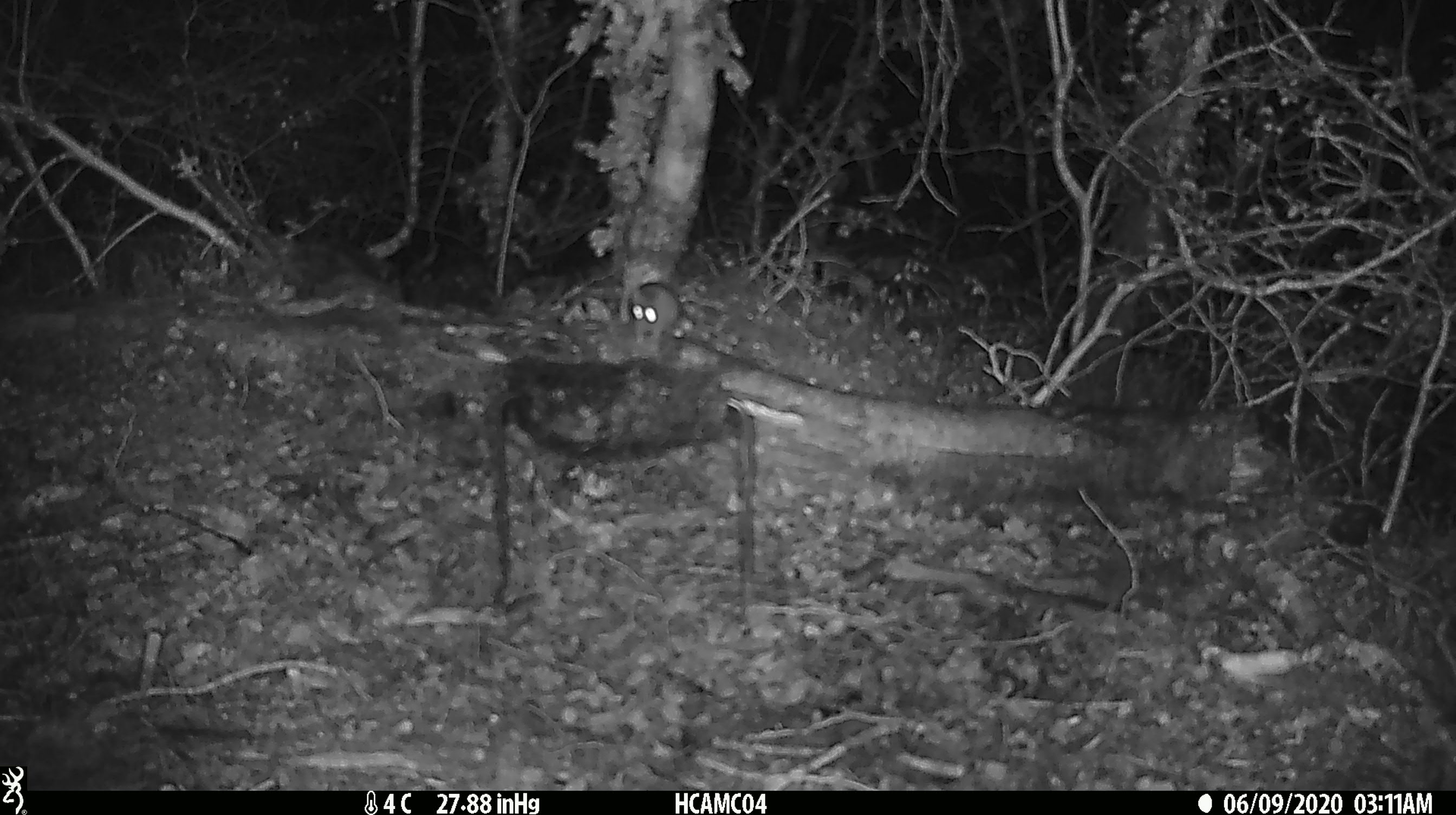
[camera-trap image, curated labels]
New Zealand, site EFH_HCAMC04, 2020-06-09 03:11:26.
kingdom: Animalia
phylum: Chordata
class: Mammalia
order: Rodentia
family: Muridae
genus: Mus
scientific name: Mus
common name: mouse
Mouse (Mus).